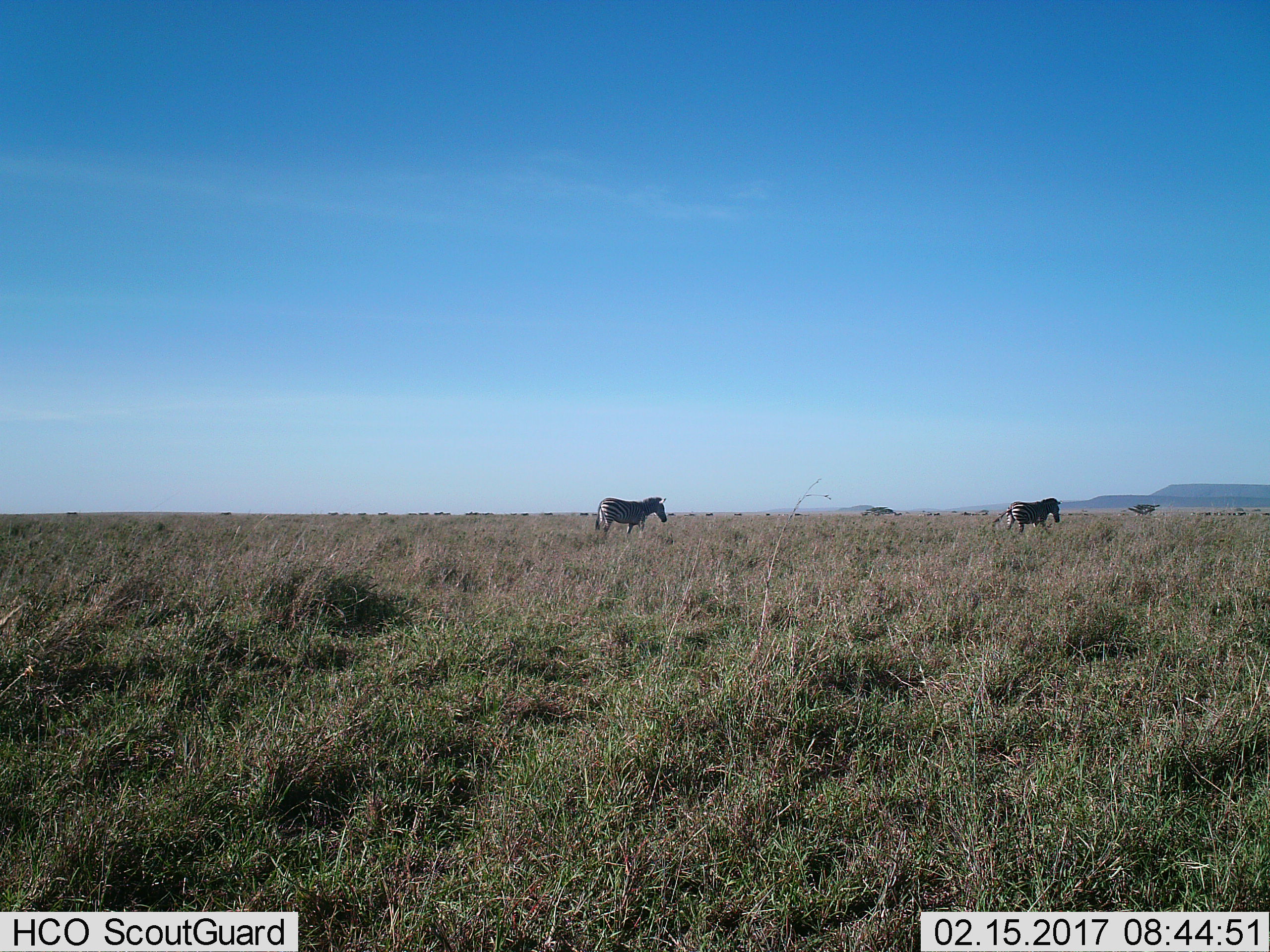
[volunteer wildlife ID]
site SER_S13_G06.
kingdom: Animalia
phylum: Chordata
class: Mammalia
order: Perissodactyla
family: Equidae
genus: Equus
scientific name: Equus quagga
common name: plains zebra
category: zebraplains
Zebraplains (plains zebra) (Equus quagga), count 2. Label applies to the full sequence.